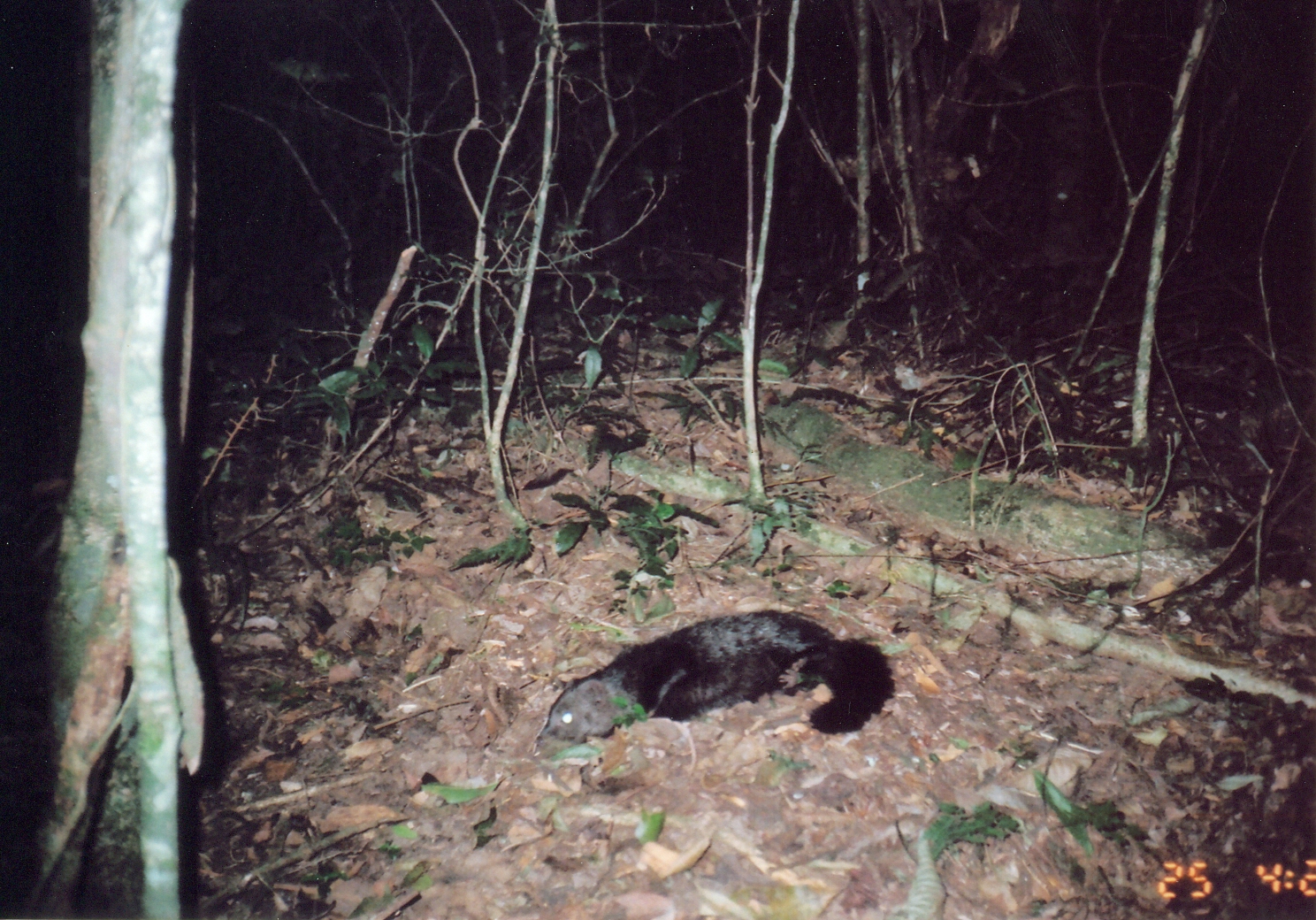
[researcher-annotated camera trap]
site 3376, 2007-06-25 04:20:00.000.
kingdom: Animalia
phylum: Chordata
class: Mammalia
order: Carnivora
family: Herpestidae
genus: Bdeogale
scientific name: Bdeogale crassicauda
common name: bushy-tailed mongoose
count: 1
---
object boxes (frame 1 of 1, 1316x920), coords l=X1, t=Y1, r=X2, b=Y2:
bdeogale crassicauda: l=531, t=608, r=895, b=746